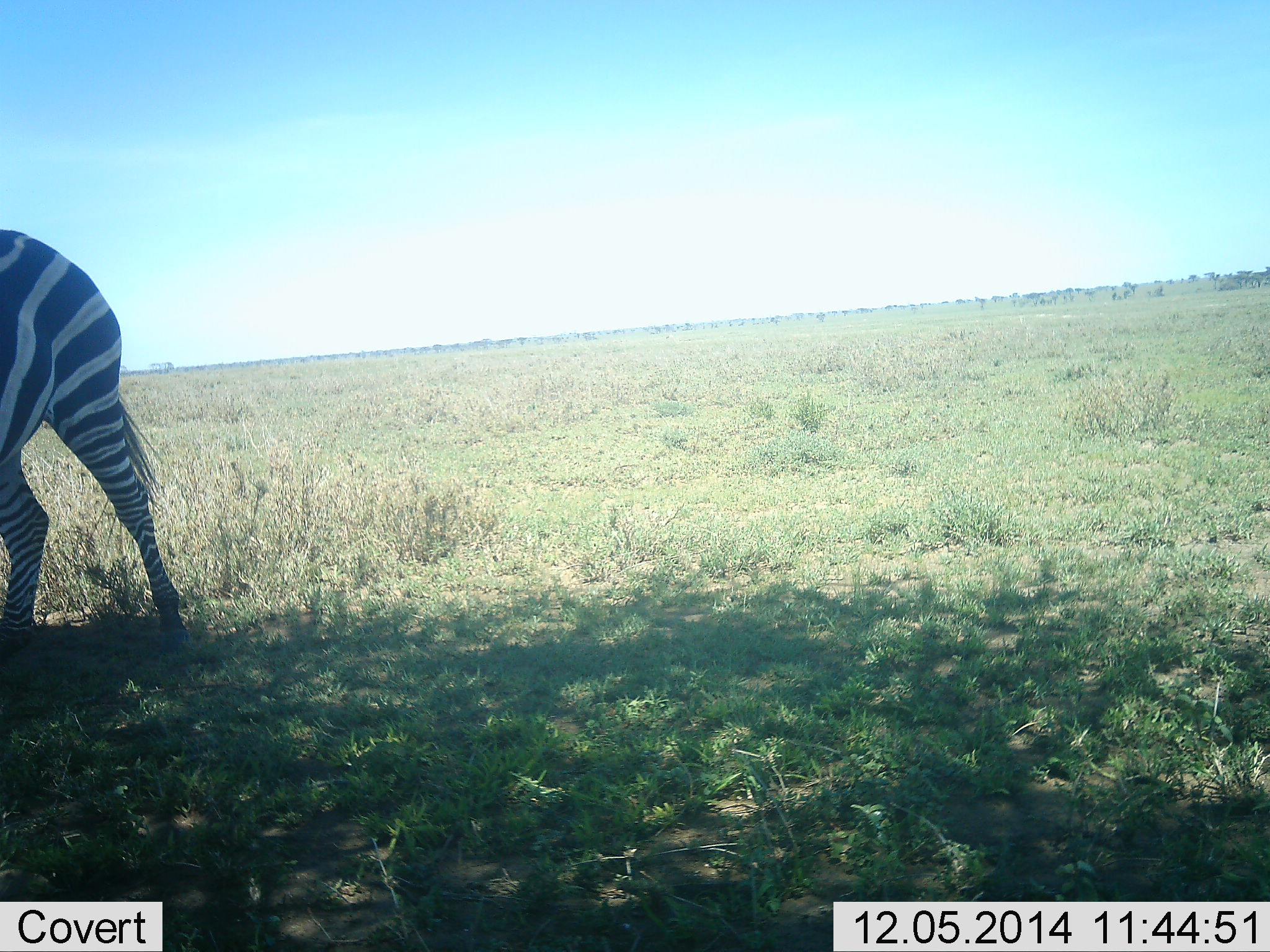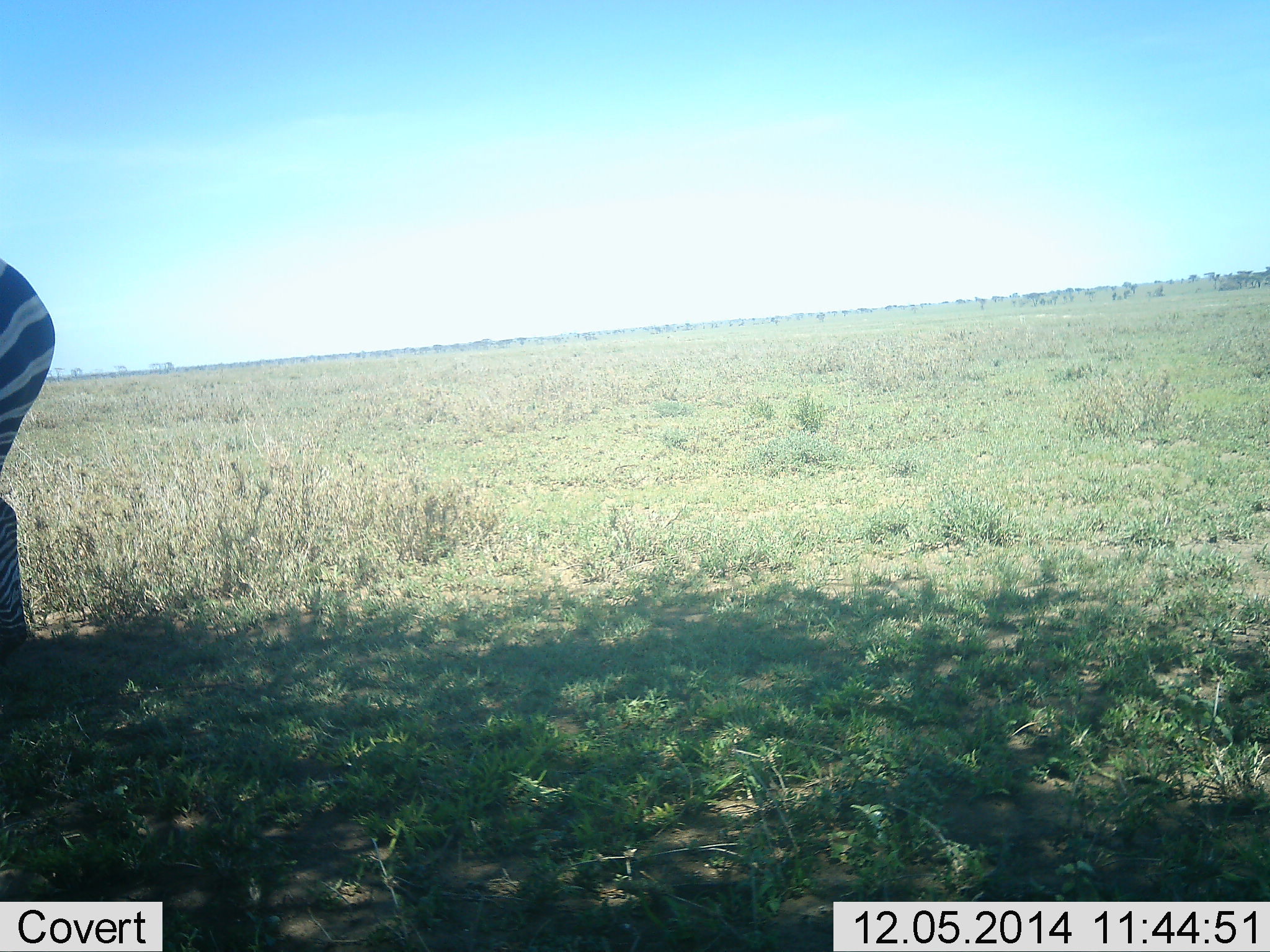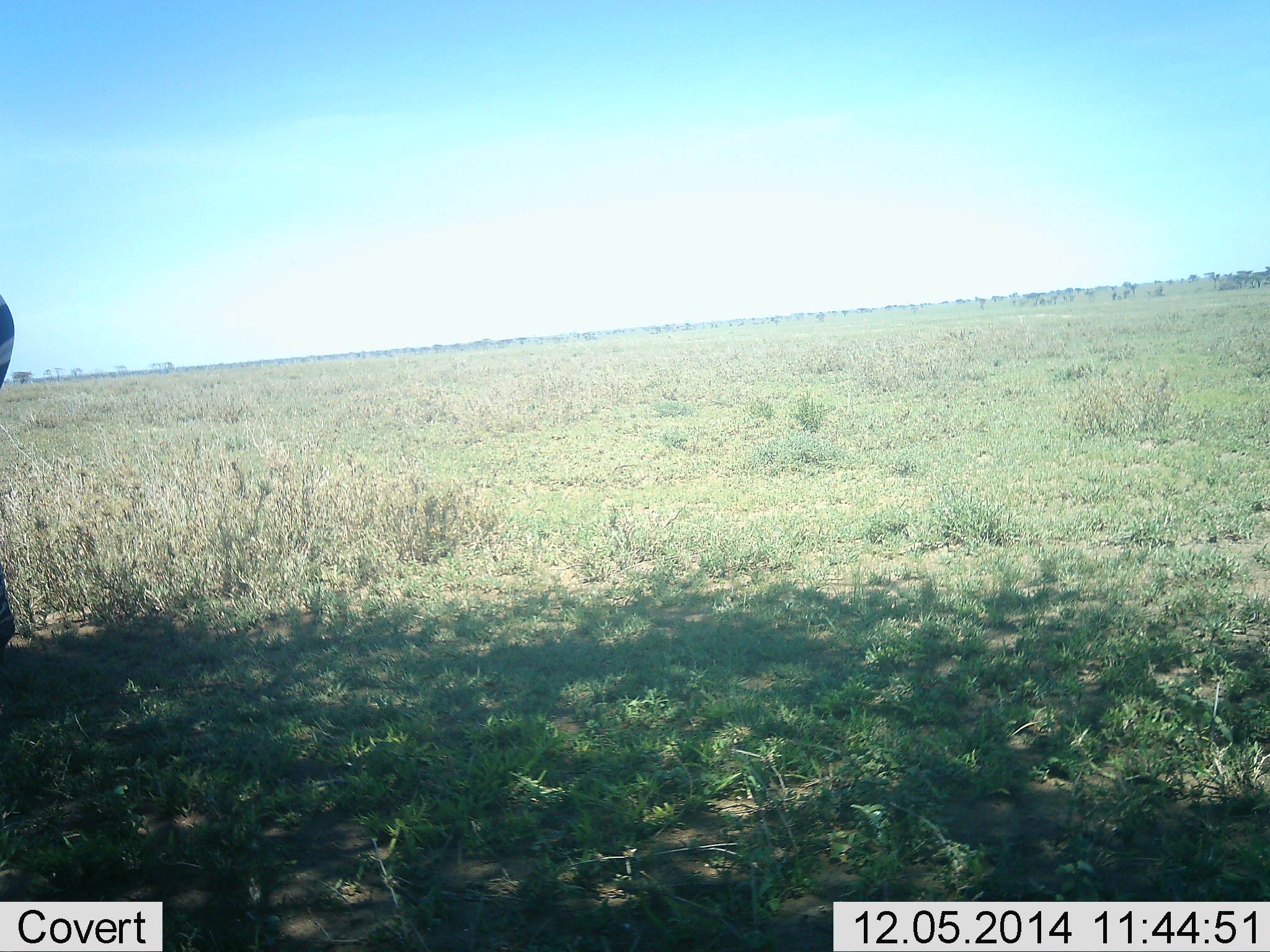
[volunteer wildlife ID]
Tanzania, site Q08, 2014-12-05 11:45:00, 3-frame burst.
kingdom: Animalia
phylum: Chordata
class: Mammalia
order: Perissodactyla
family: Equidae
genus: Equus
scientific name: Equus quagga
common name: plains zebra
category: zebra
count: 1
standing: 30%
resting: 0%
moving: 70%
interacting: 0%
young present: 0%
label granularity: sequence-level